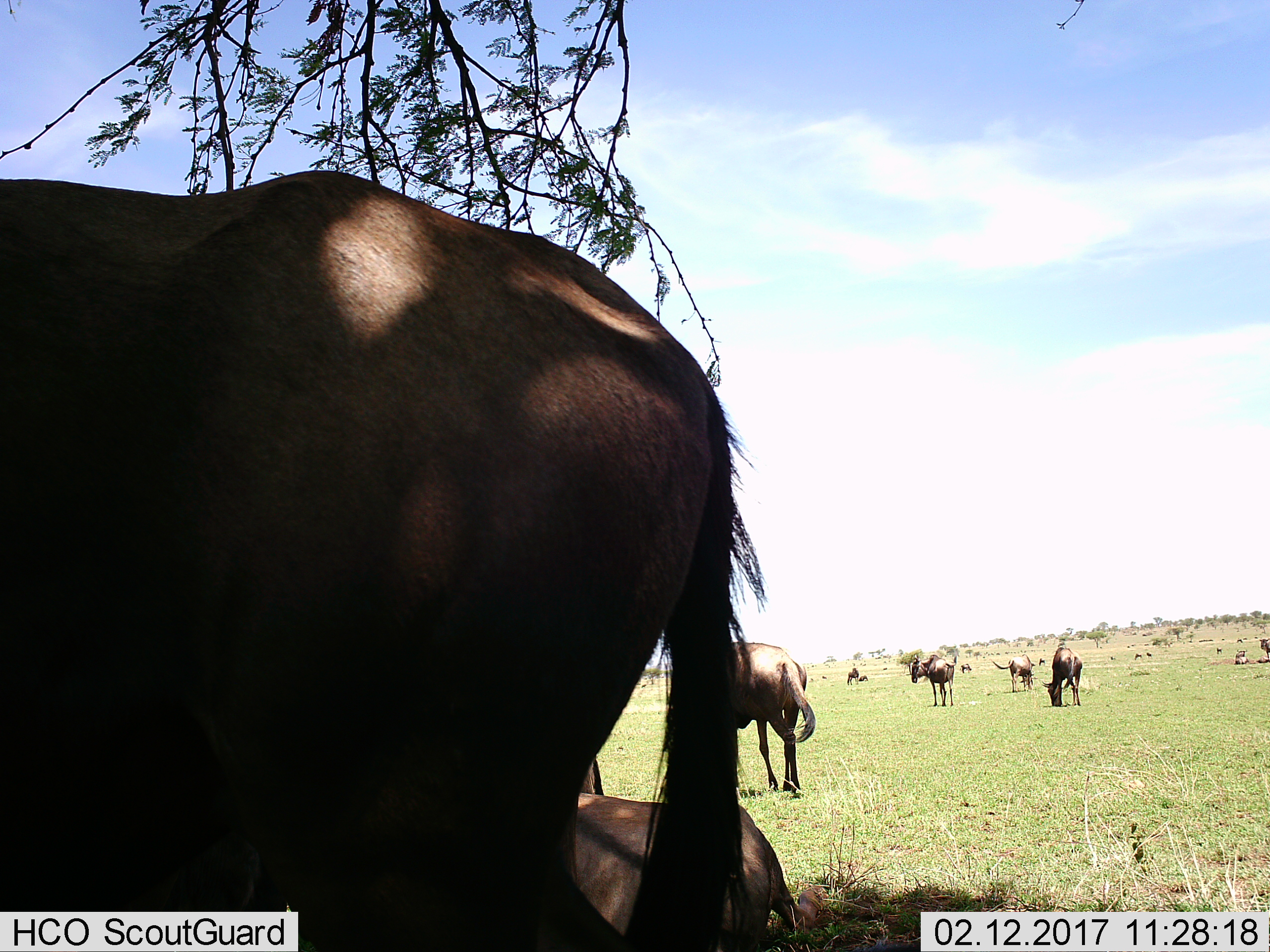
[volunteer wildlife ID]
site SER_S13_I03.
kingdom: Animalia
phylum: Chordata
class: Mammalia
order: Artiodactyla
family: Bovidae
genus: Connochaetes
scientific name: Connochaetes taurinus taurinus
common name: blue wildebeest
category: wildebeestblue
Wildebeestblue (blue wildebeest) (Connochaetes taurinus taurinus), count 11-50. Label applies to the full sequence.